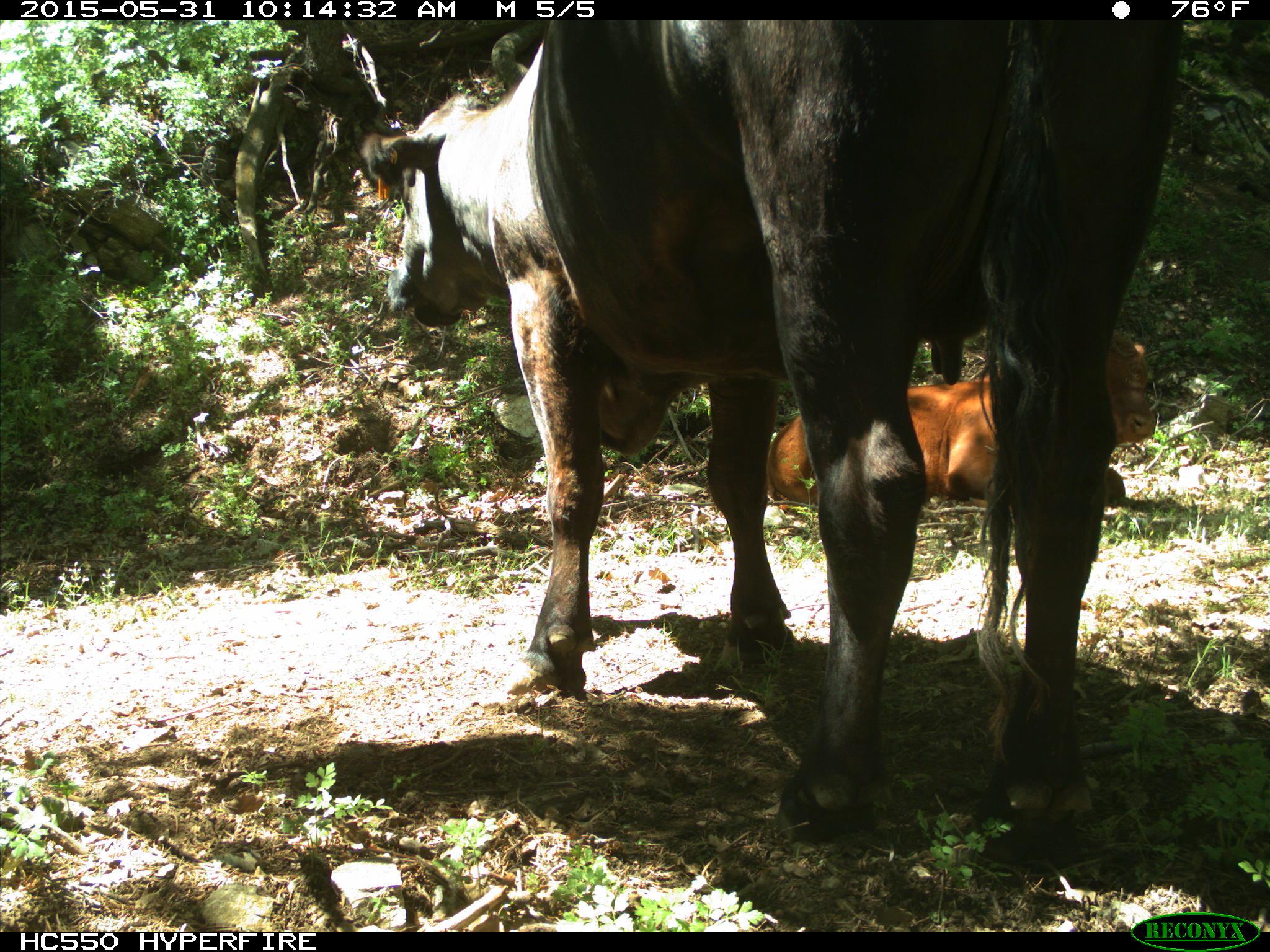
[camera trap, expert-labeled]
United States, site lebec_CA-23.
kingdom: Animalia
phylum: Chordata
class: Mammalia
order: Artiodactyla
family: Bovidae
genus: Bos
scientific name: Bos taurus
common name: domestic cow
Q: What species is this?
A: Bos taurus (domestic cow).